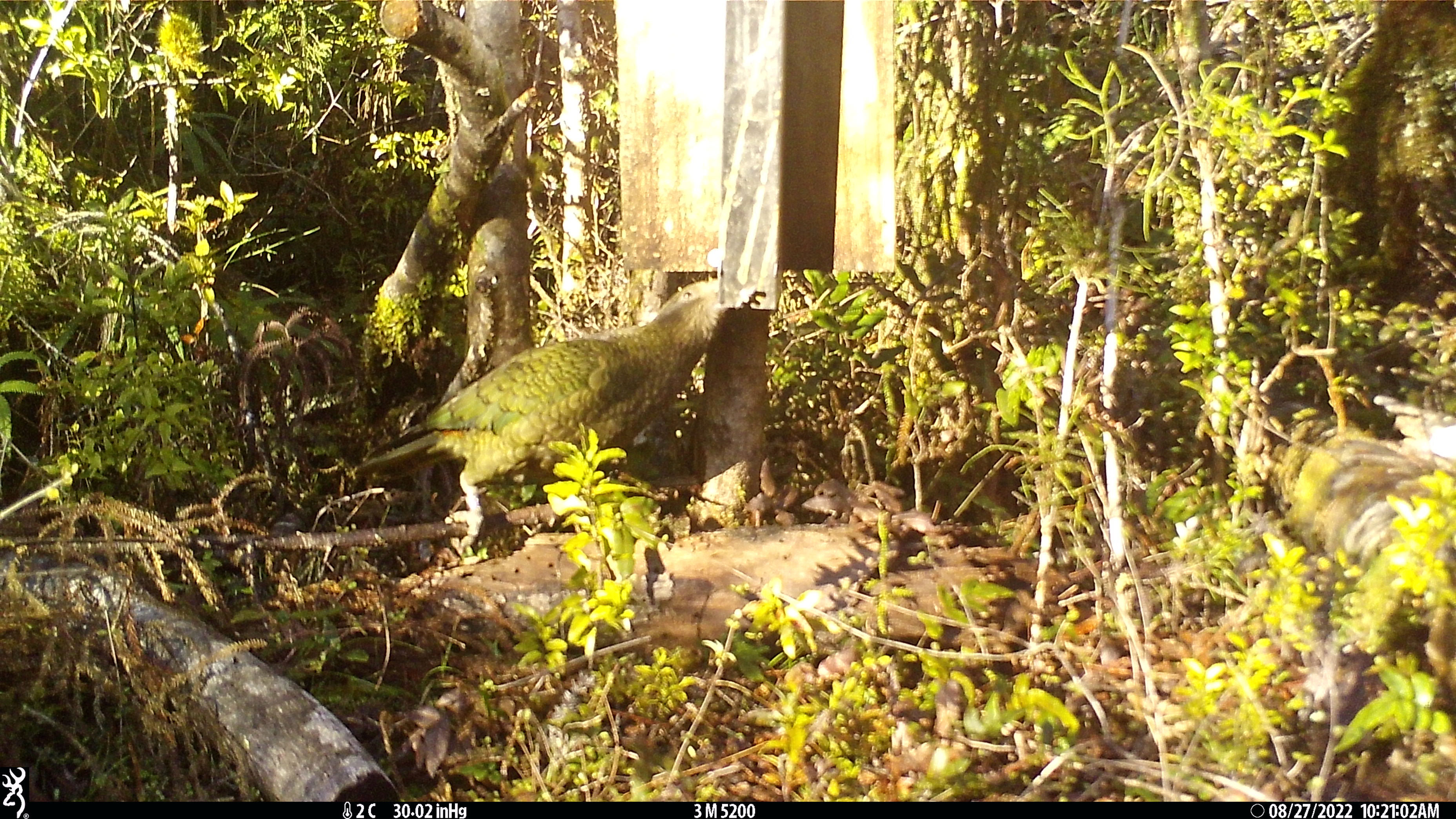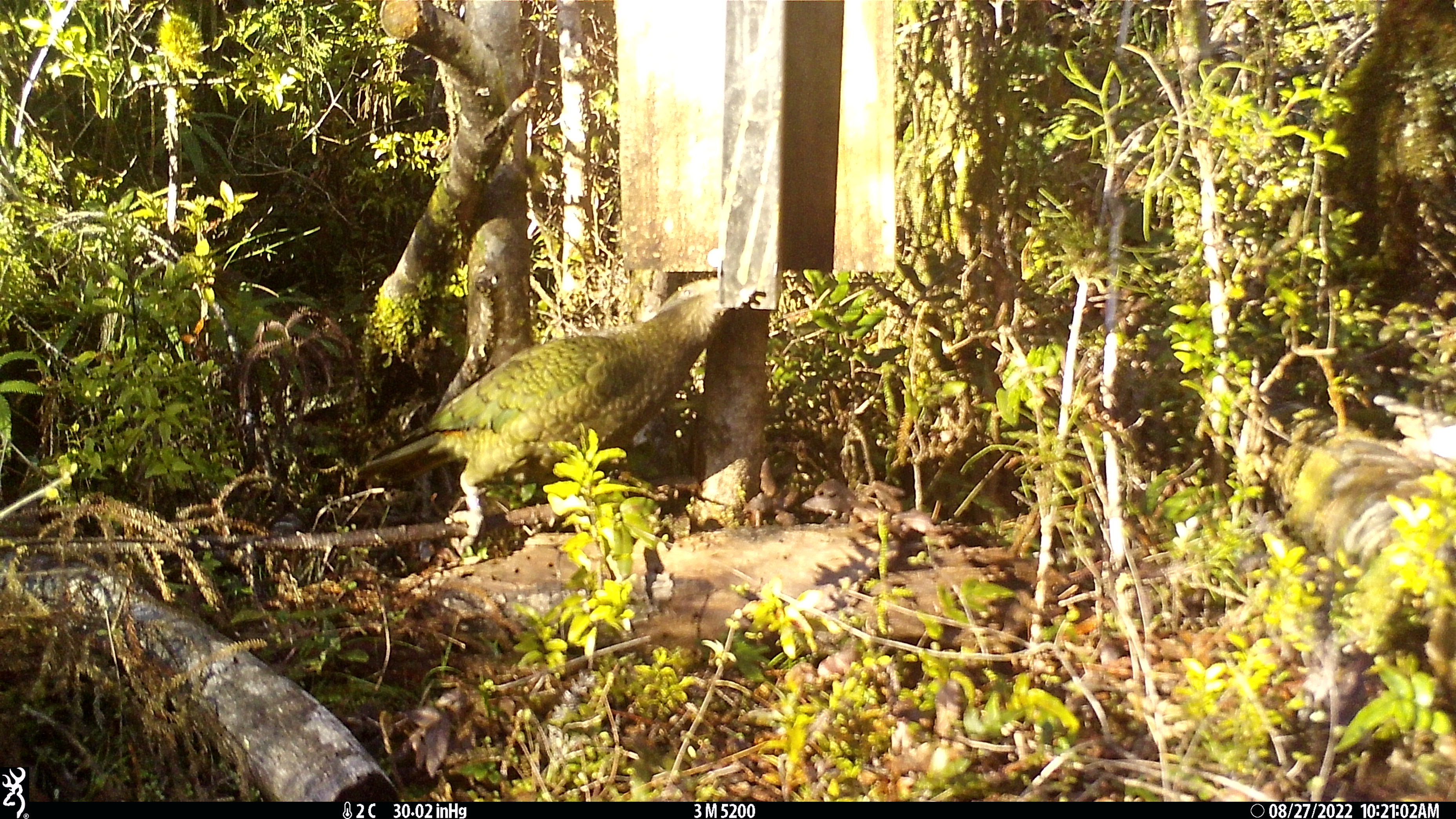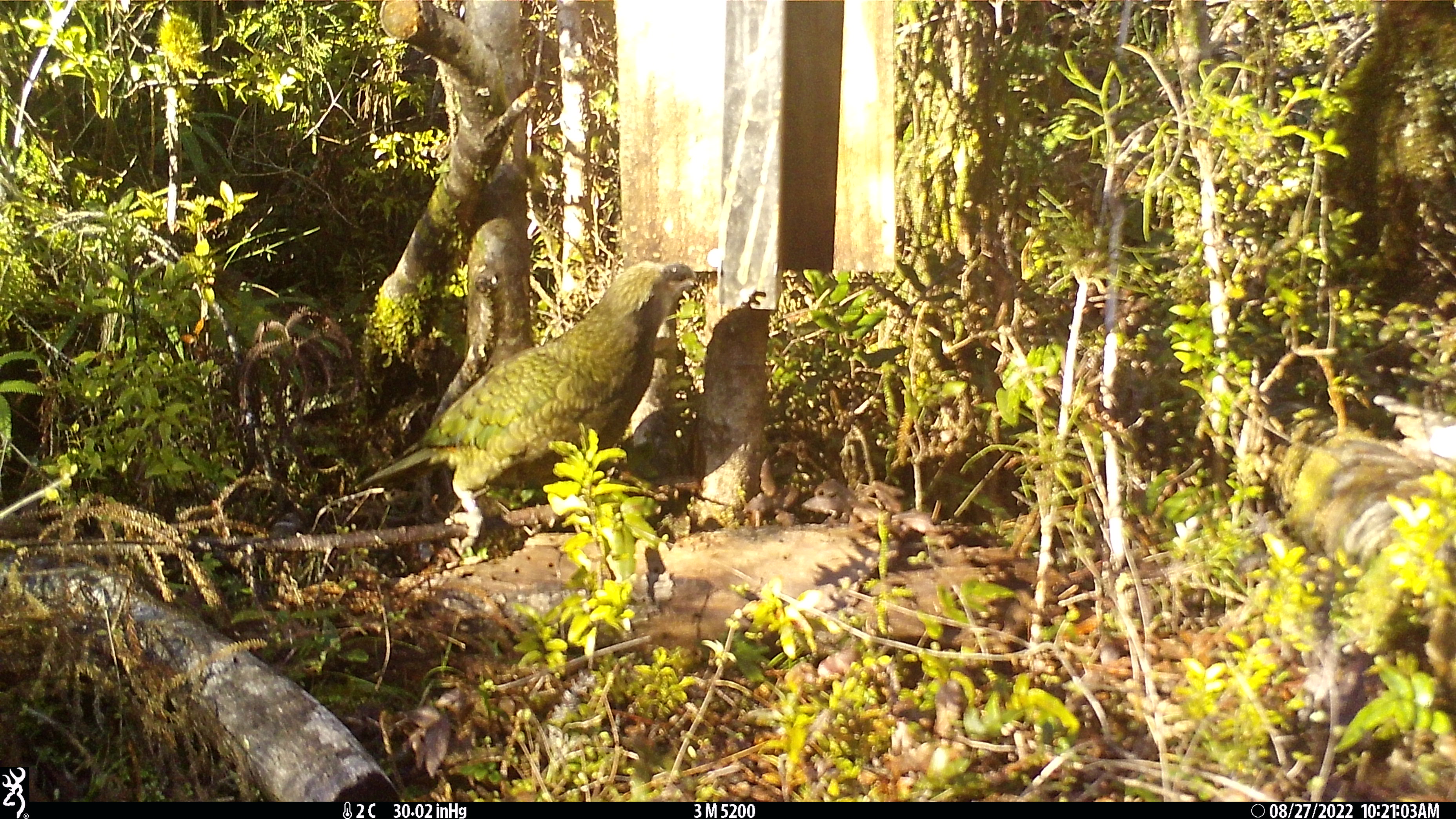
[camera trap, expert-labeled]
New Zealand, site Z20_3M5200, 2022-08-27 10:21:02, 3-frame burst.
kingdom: Animalia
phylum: Chordata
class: Aves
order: Psittaciformes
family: Strigopidae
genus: Nestor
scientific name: Nestor notabilis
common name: kea